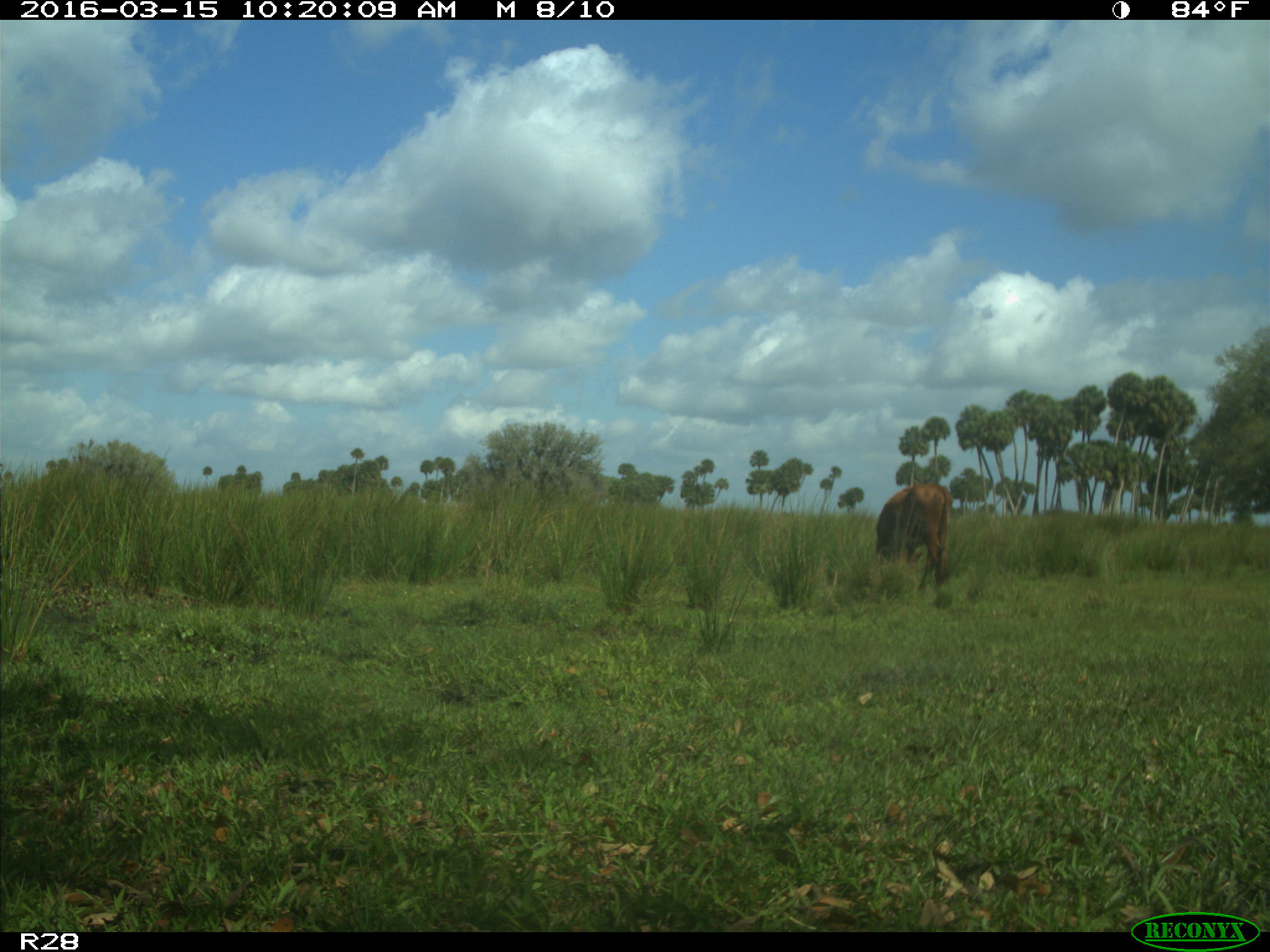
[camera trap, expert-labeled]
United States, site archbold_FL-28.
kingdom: Animalia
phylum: Chordata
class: Mammalia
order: Artiodactyla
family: Bovidae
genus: Bos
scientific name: Bos taurus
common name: domestic cow